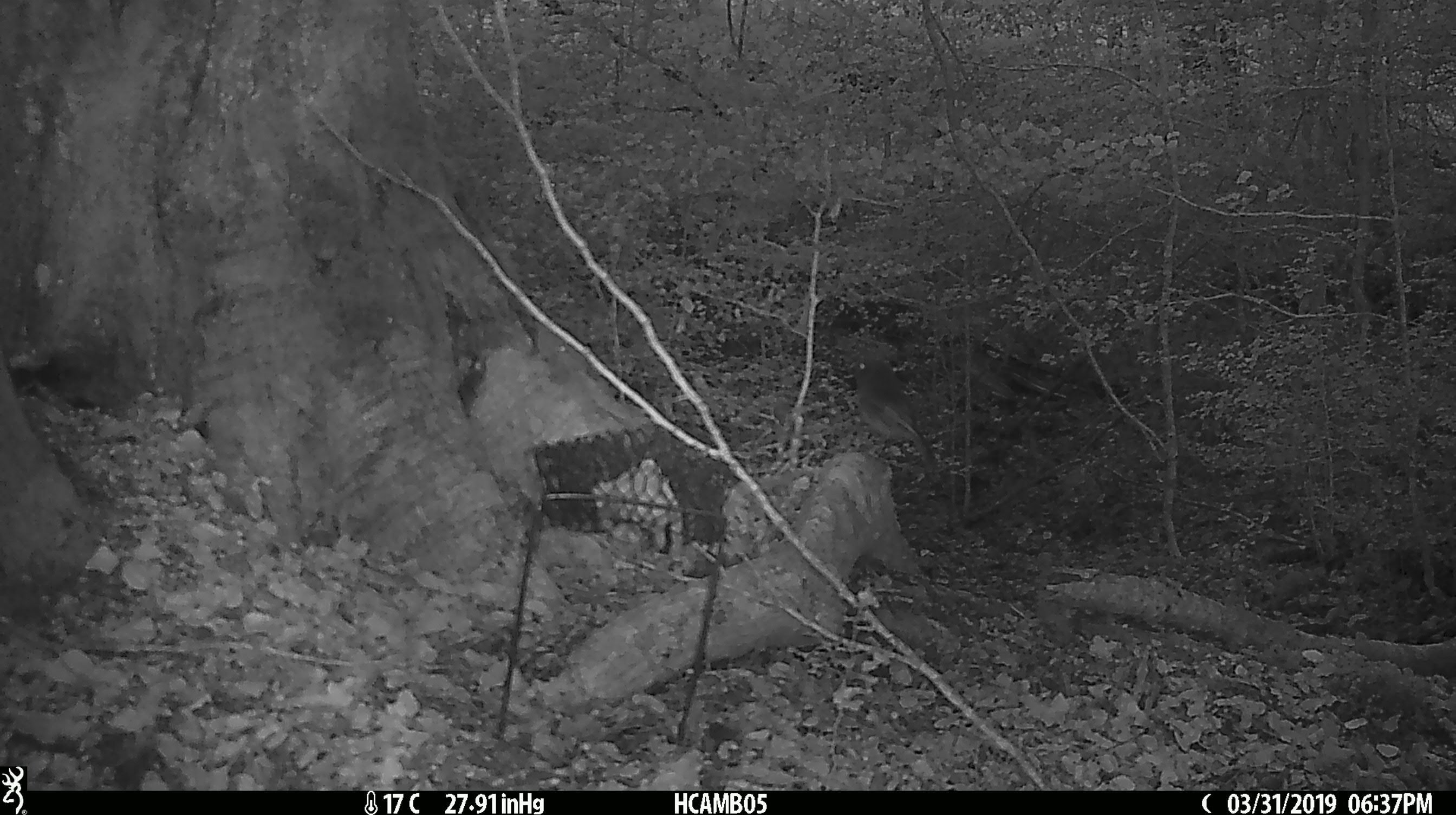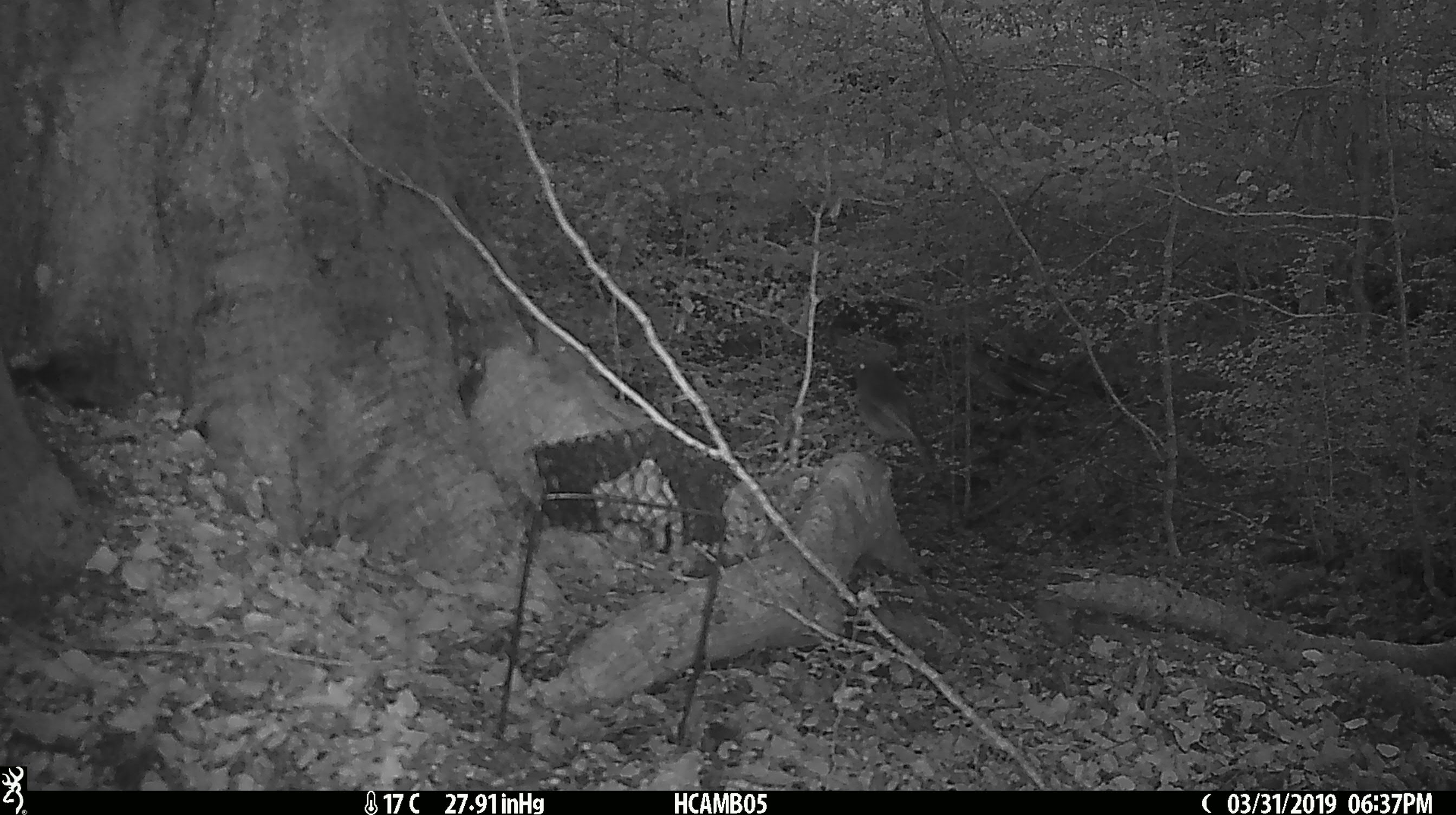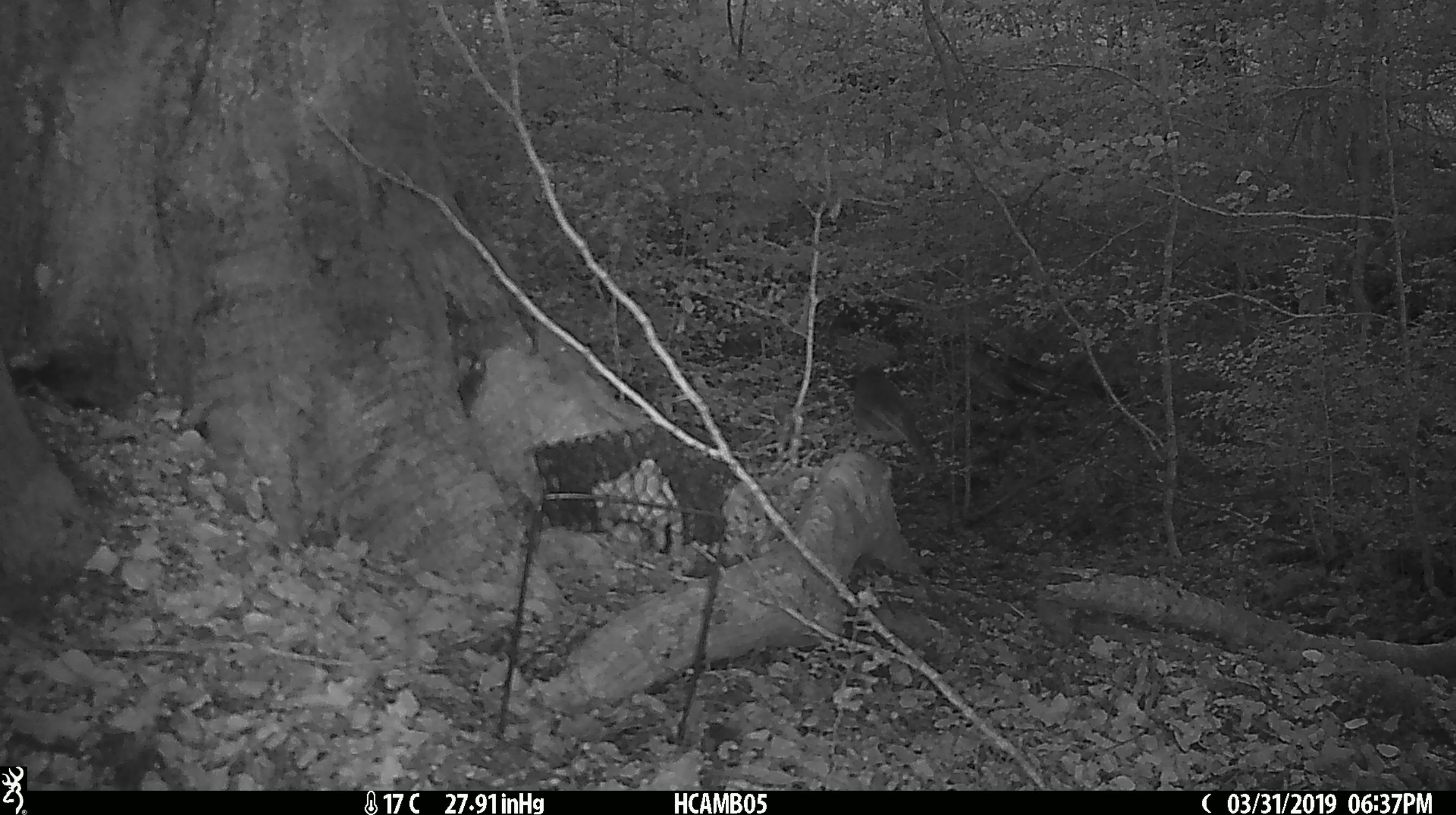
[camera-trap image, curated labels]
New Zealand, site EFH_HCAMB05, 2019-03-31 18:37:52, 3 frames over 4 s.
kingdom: Animalia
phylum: Chordata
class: Aves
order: Passeriformes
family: Petroicidae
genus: Petroica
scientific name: Petroica australis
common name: new zealand robin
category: robin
Robin (new zealand robin) (Petroica australis).